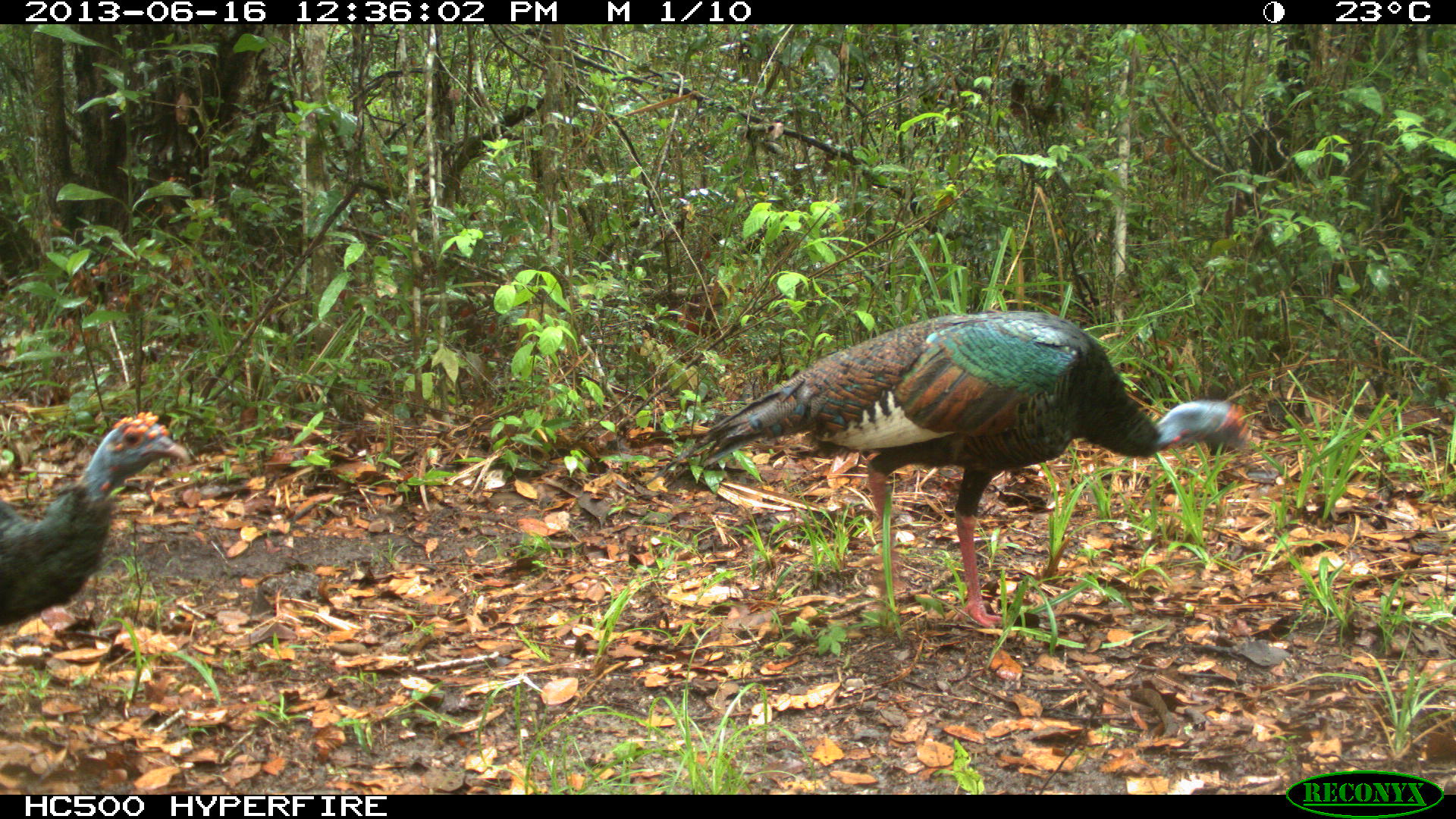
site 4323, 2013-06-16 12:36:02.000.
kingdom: Animalia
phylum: Chordata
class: Aves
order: Galliformes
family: Phasianidae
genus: Meleagris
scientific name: Meleagris ocellata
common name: ocellated turkey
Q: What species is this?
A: Meleagris ocellata (ocellated turkey).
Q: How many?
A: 2.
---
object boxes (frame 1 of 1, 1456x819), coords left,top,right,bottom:
meleagris ocellata: 655,309,1250,629; 0,409,187,627